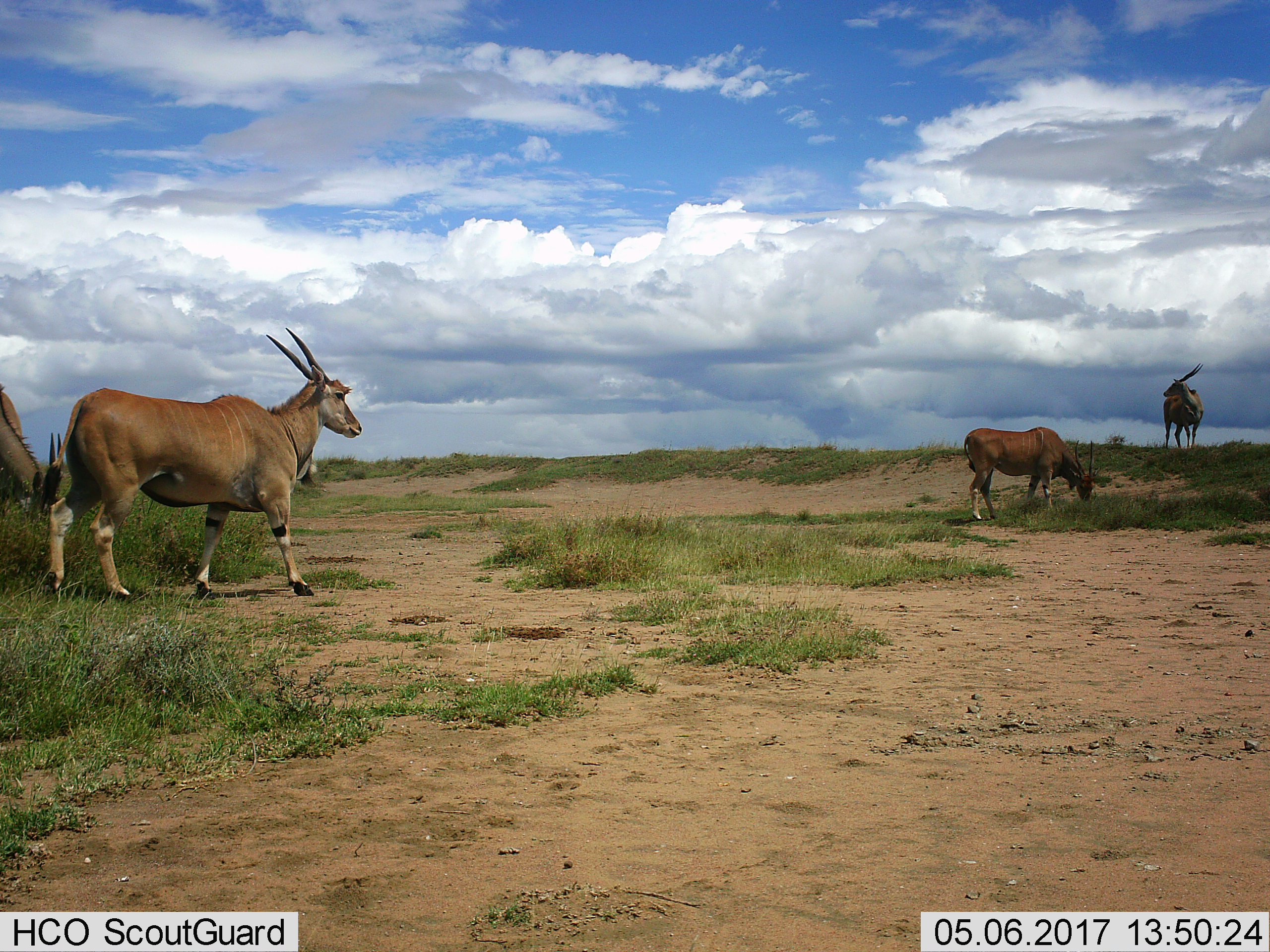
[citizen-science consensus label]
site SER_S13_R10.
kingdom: Animalia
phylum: Chordata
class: Mammalia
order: Artiodactyla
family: Bovidae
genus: Tragelaphus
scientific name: Tragelaphus oryx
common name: eland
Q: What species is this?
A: Eland (Tragelaphus oryx).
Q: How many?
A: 4.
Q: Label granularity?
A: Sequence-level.